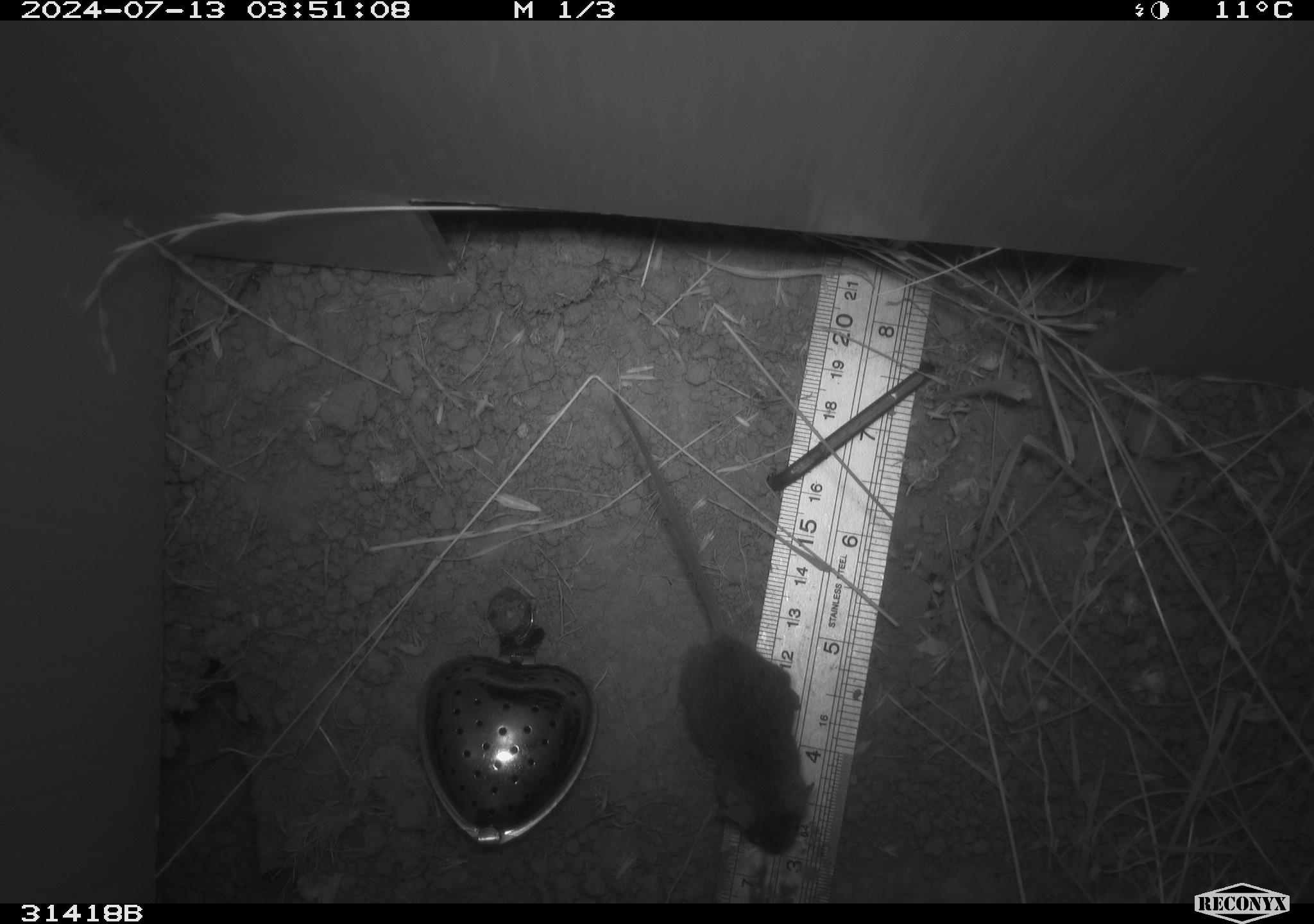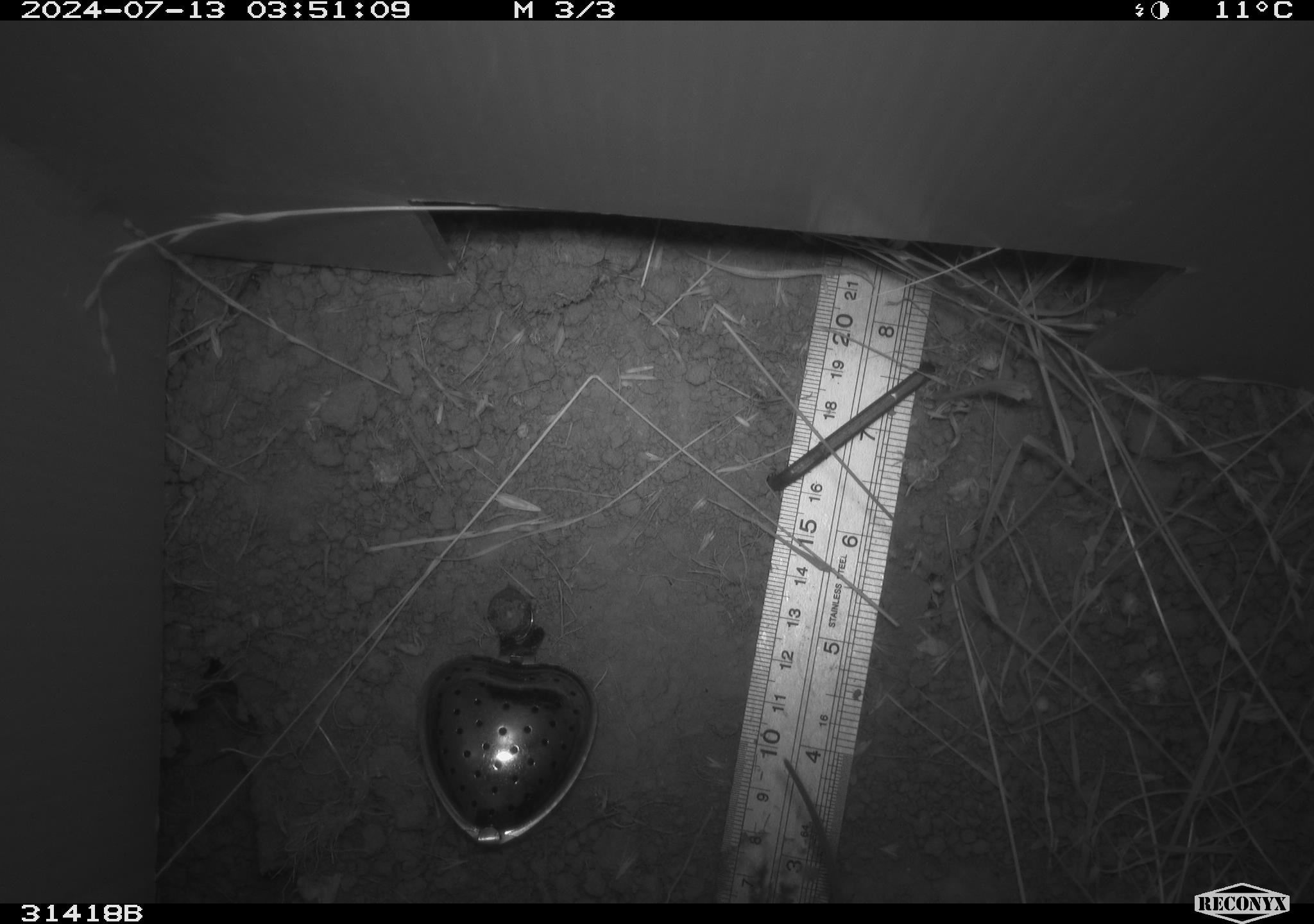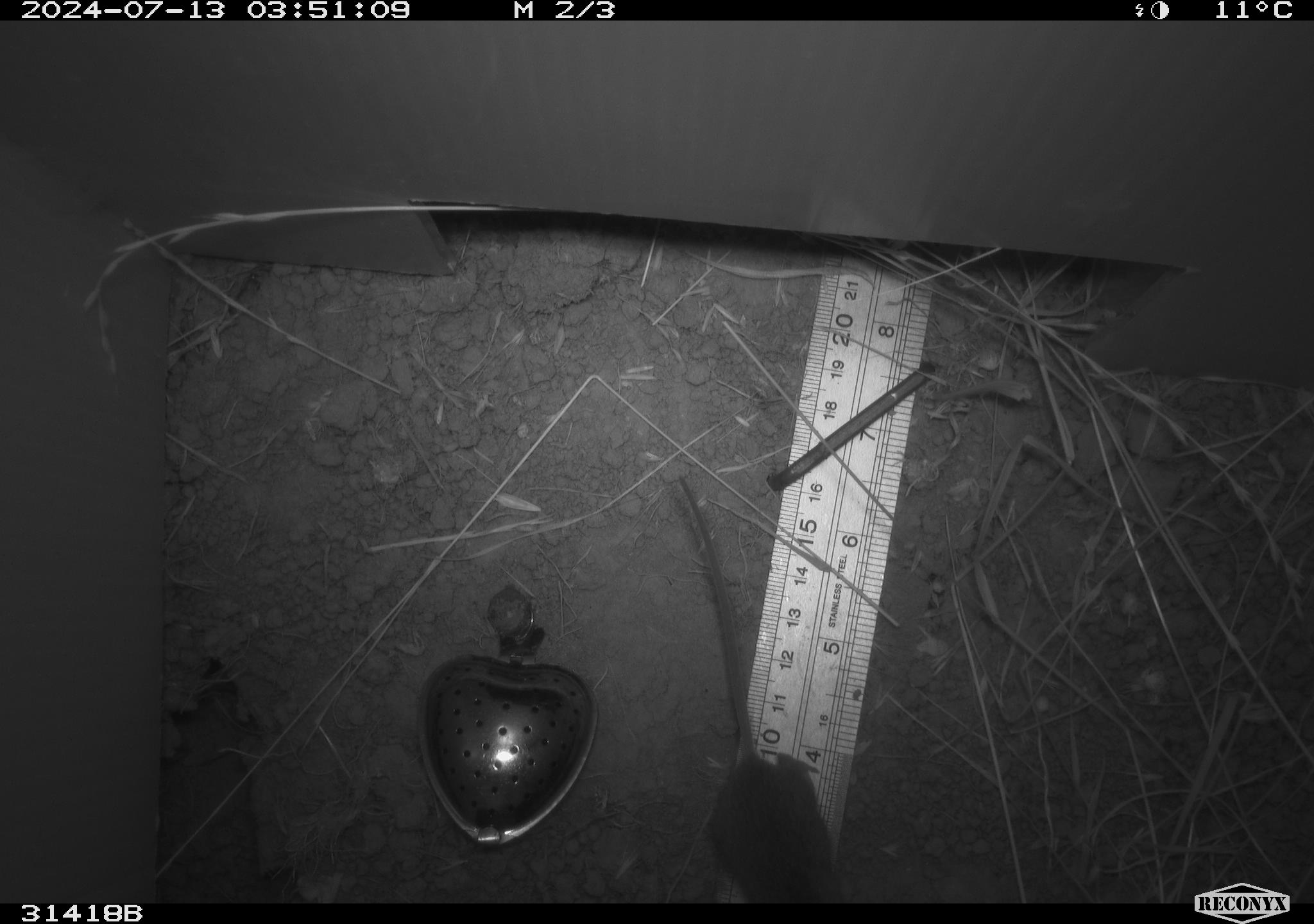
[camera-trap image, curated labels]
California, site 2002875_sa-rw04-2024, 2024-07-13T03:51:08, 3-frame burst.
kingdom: Animalia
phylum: Chordata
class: Mammalia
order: Rodentia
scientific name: Rodentia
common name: mouse species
Mouse species (Rodentia).